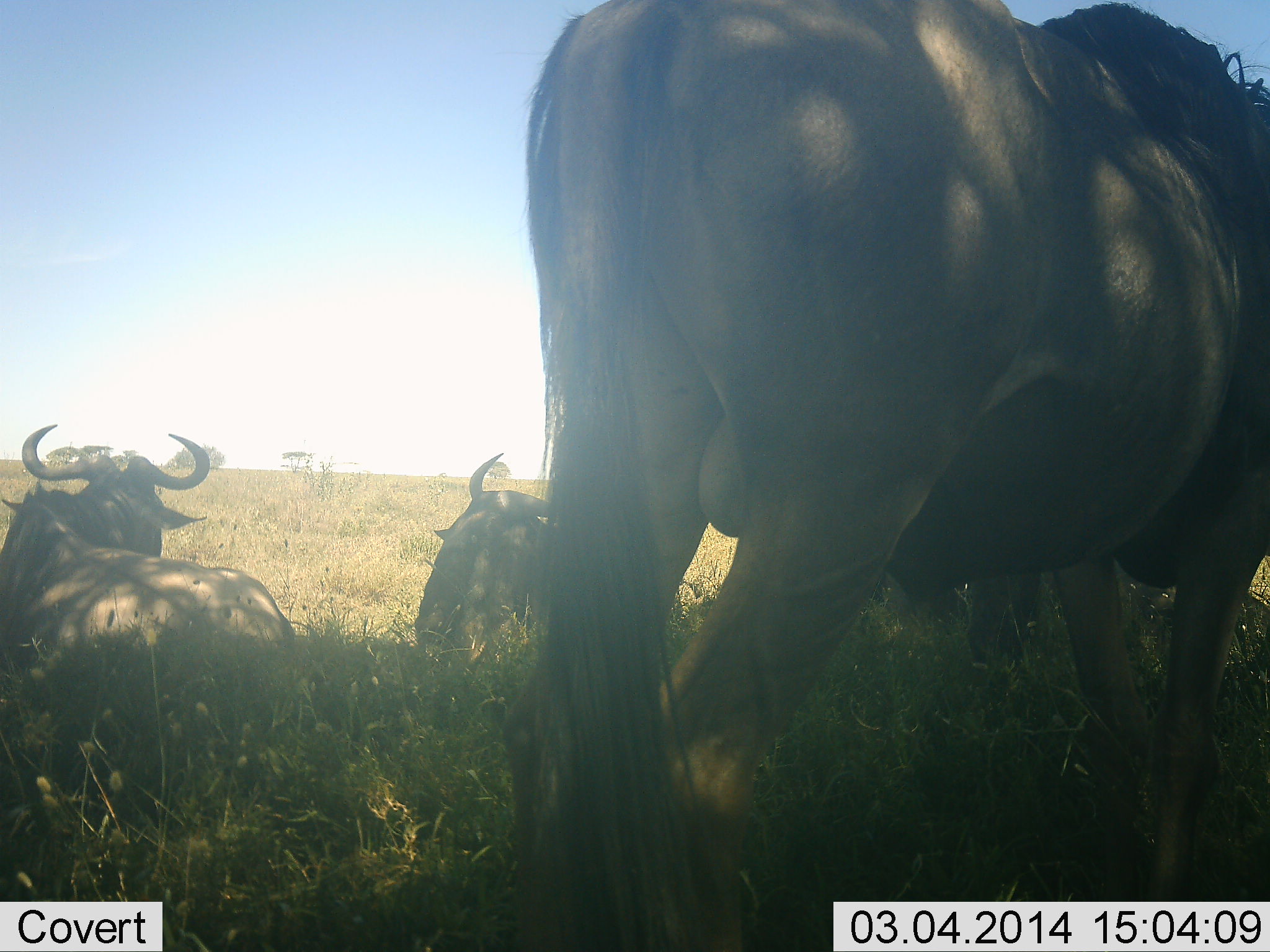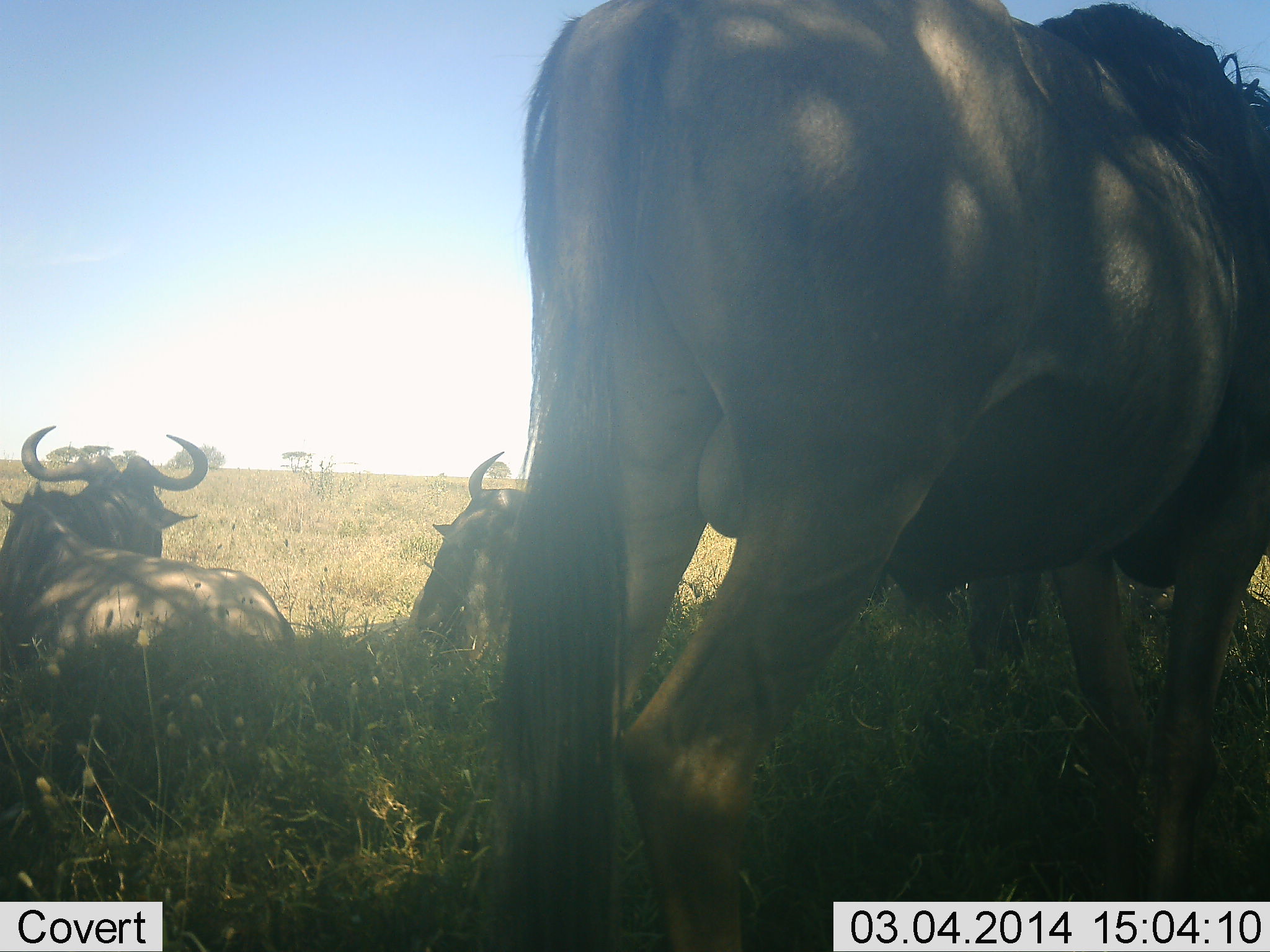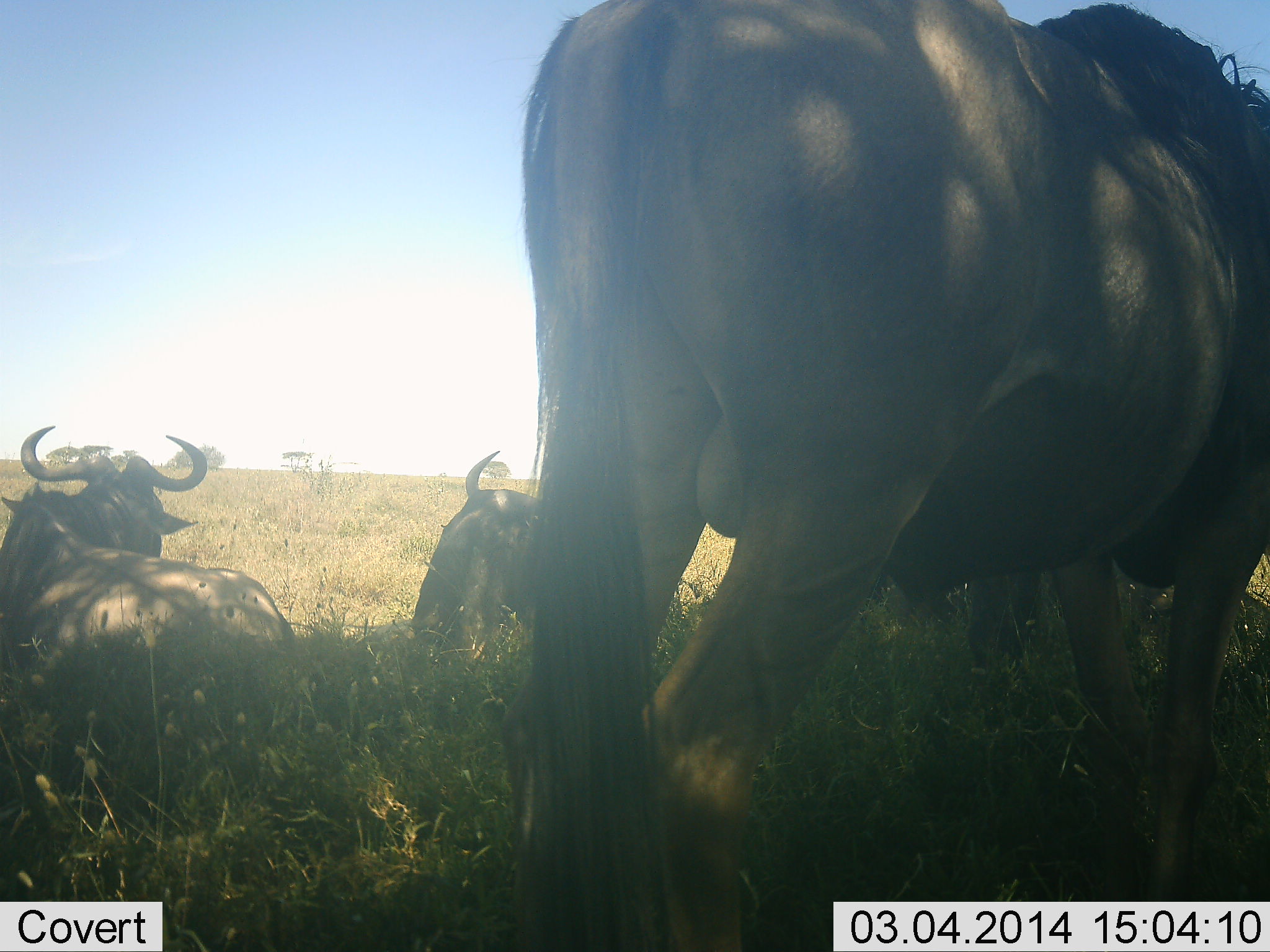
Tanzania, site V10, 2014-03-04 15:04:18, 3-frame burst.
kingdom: Animalia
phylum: Chordata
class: Mammalia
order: Artiodactyla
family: Bovidae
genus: Connochaetes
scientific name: Connochaetes taurinus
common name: blue wildebeest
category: wildebeest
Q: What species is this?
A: Wildebeest (blue wildebeest) (Connochaetes taurinus).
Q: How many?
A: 4.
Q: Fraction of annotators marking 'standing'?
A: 60%.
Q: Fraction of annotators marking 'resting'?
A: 100%.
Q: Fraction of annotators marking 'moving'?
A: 0%.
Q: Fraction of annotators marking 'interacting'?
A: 0%.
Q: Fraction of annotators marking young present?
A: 0%.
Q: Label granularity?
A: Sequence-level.